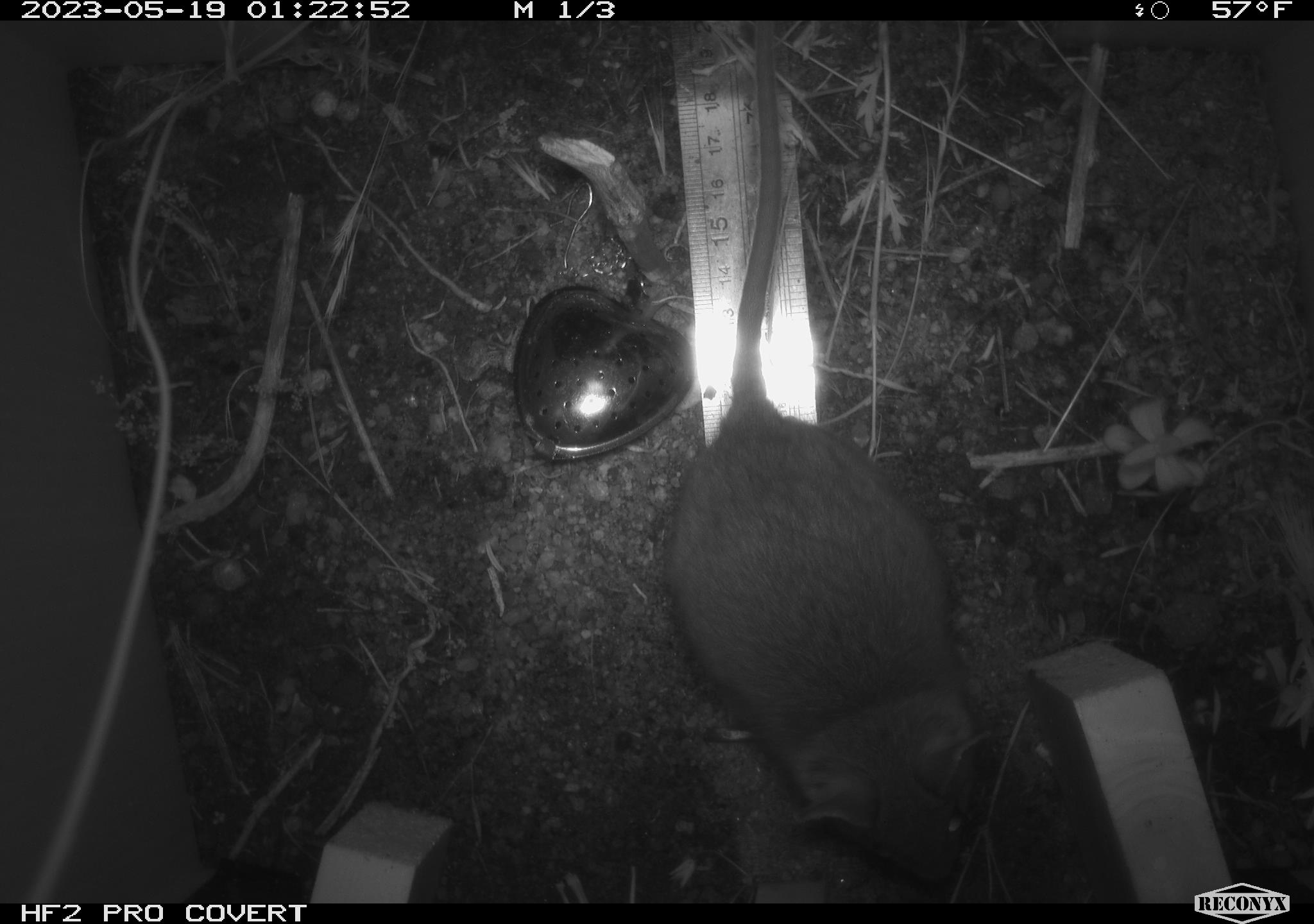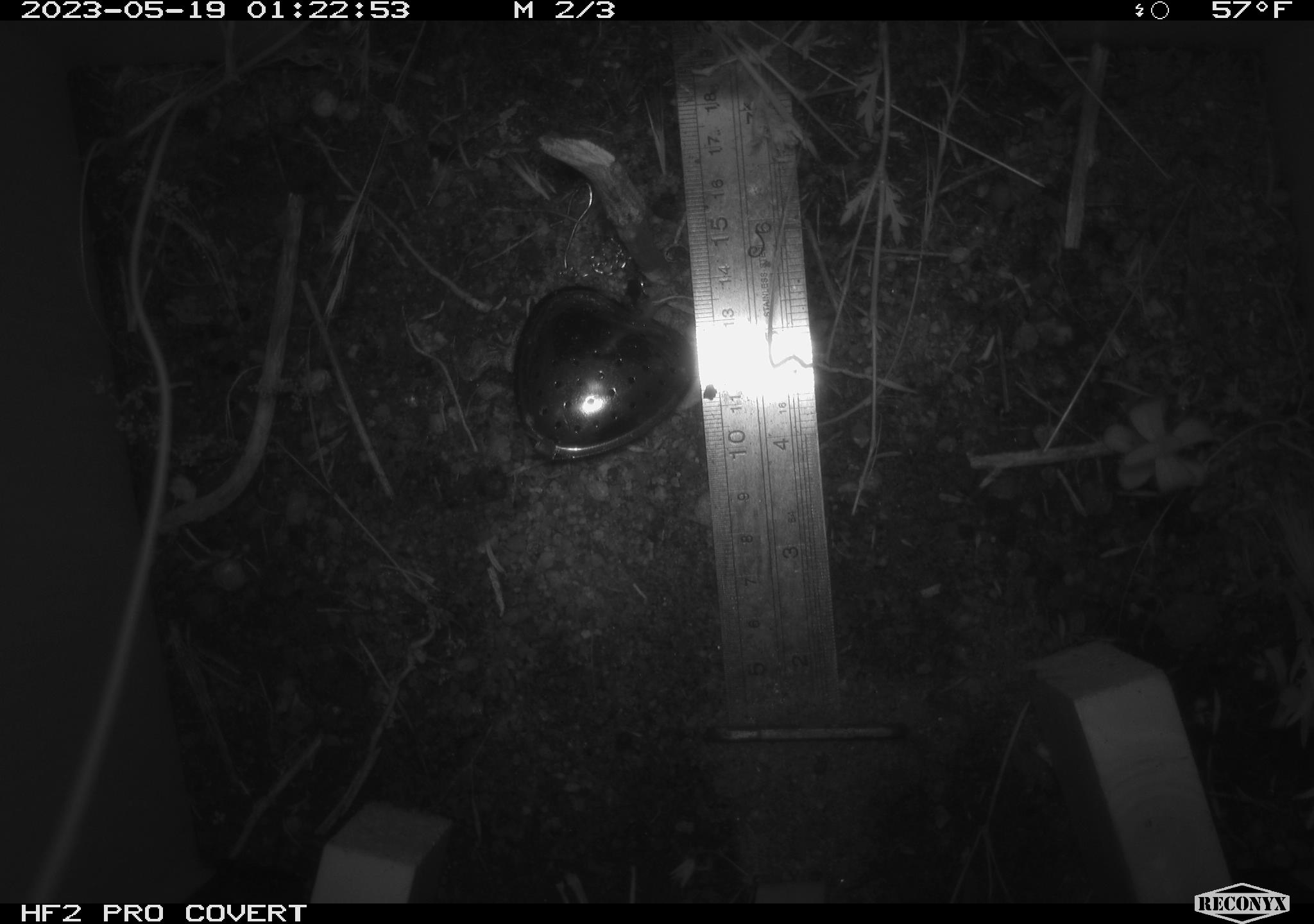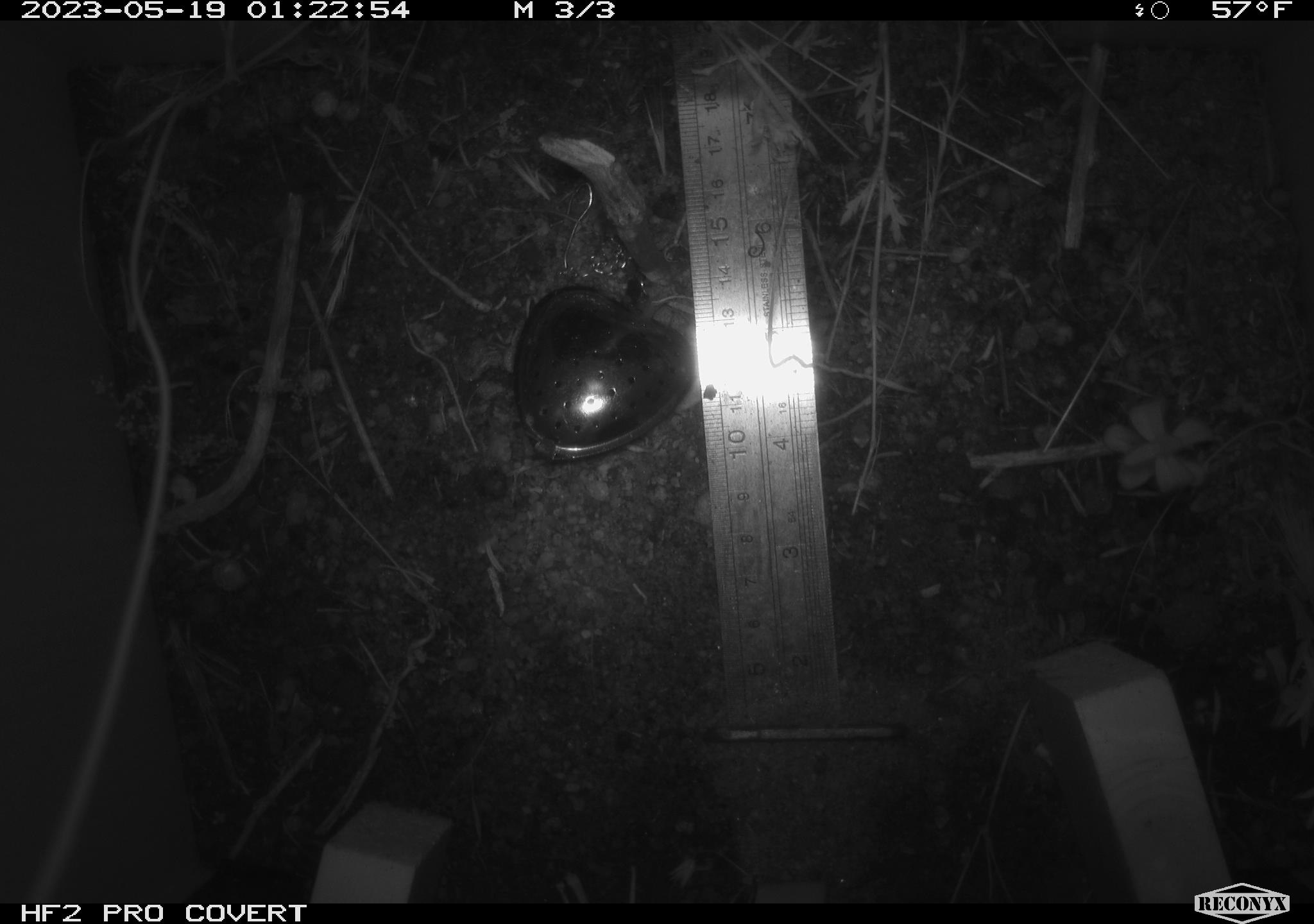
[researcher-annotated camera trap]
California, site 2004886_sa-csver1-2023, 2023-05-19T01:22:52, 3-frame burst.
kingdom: Animalia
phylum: Chordata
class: Mammalia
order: Rodentia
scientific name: Rodentia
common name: mouse species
Mouse species (Rodentia).